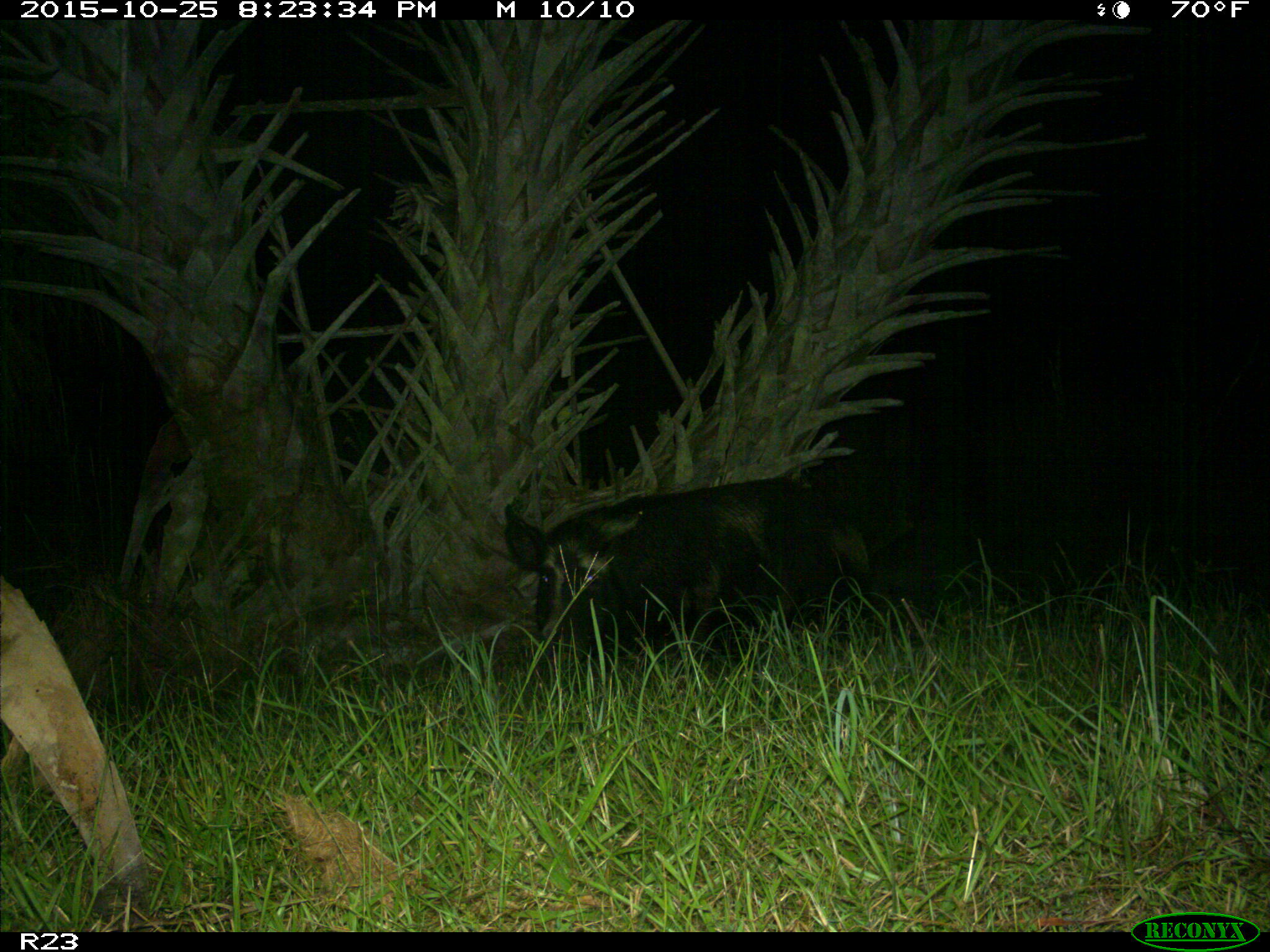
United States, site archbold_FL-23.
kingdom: Animalia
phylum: Chordata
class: Mammalia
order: Artiodactyla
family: Suidae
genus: Sus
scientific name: Sus scrofa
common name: wild boar